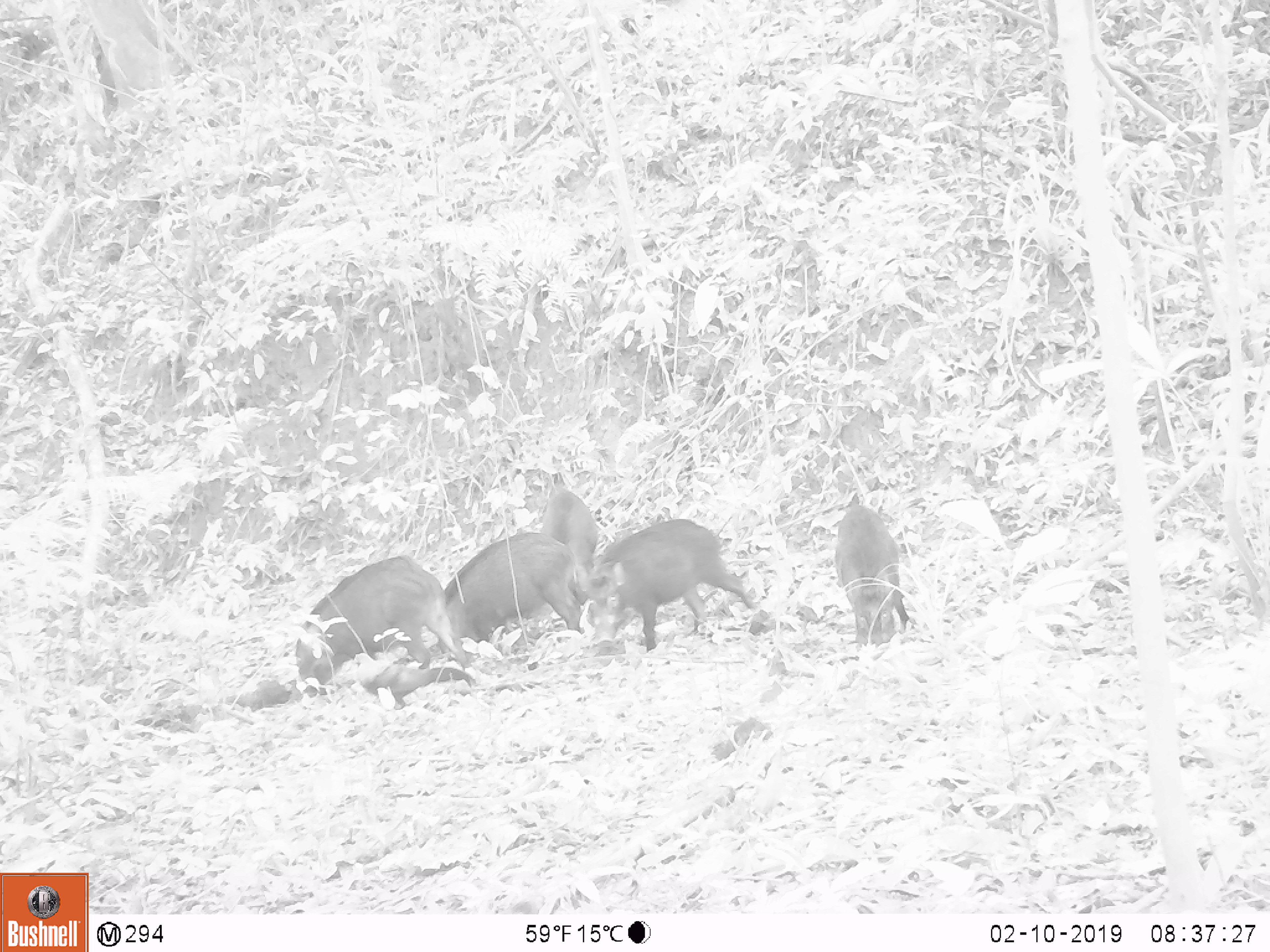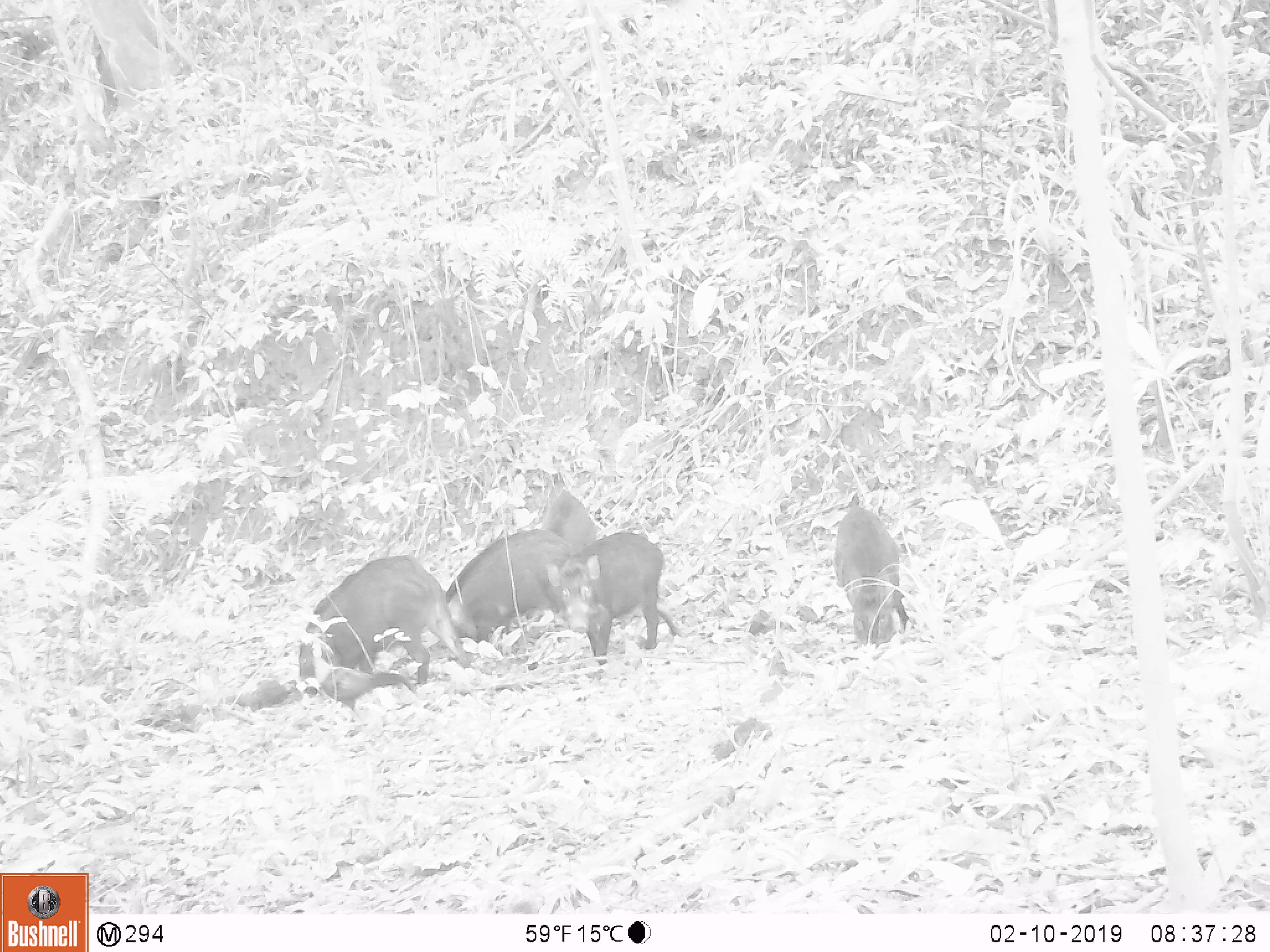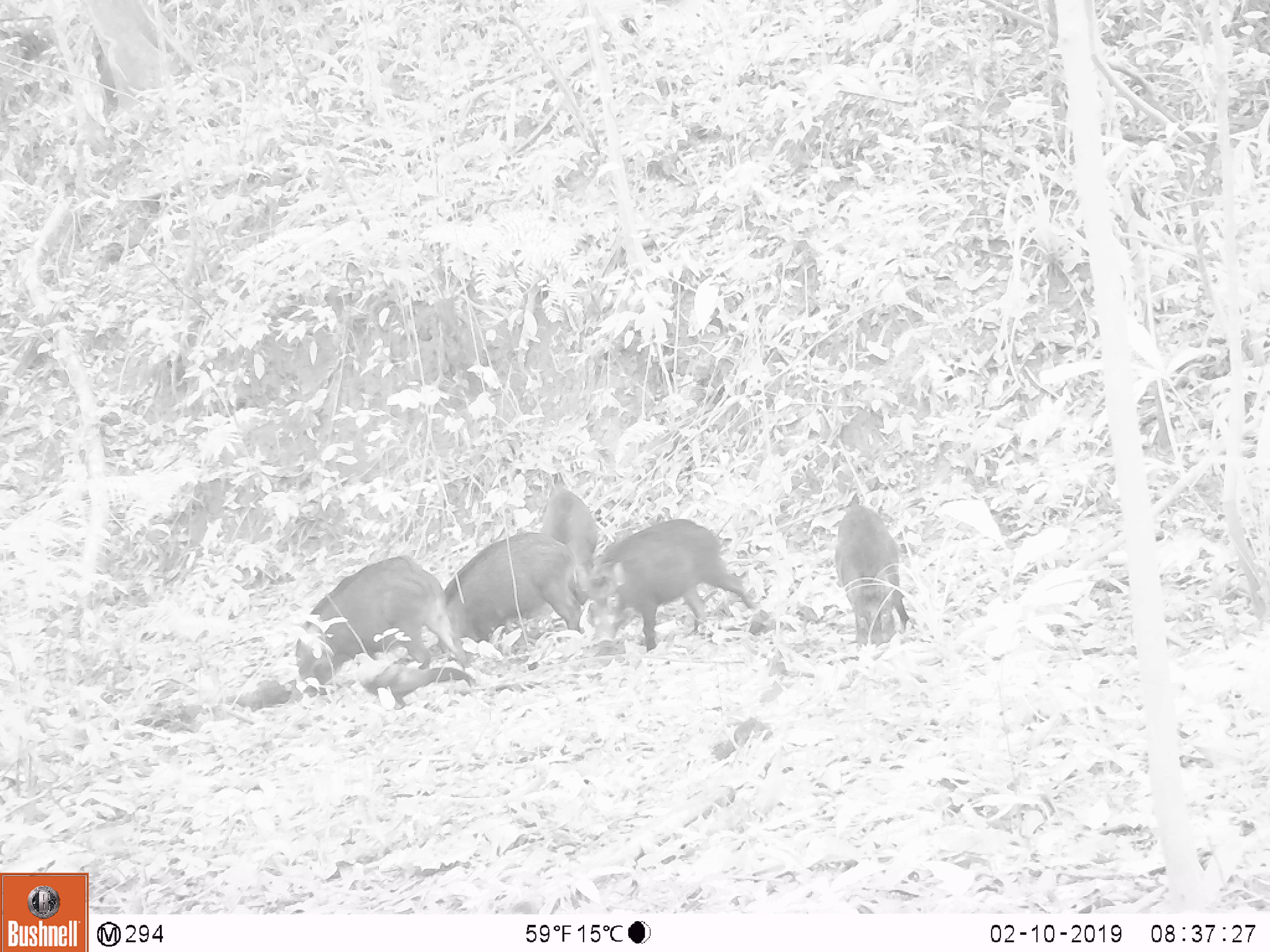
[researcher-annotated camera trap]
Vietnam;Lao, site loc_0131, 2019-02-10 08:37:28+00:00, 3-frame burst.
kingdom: Animalia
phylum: Chordata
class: Aves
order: Galliformes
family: Phasianidae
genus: Gallus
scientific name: Gallus gallus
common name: red junglefowl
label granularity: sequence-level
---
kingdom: Animalia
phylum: Chordata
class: Mammalia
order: Artiodactyla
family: Suidae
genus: Sus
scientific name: Sus scrofa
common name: eurasian wild pig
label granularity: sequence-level